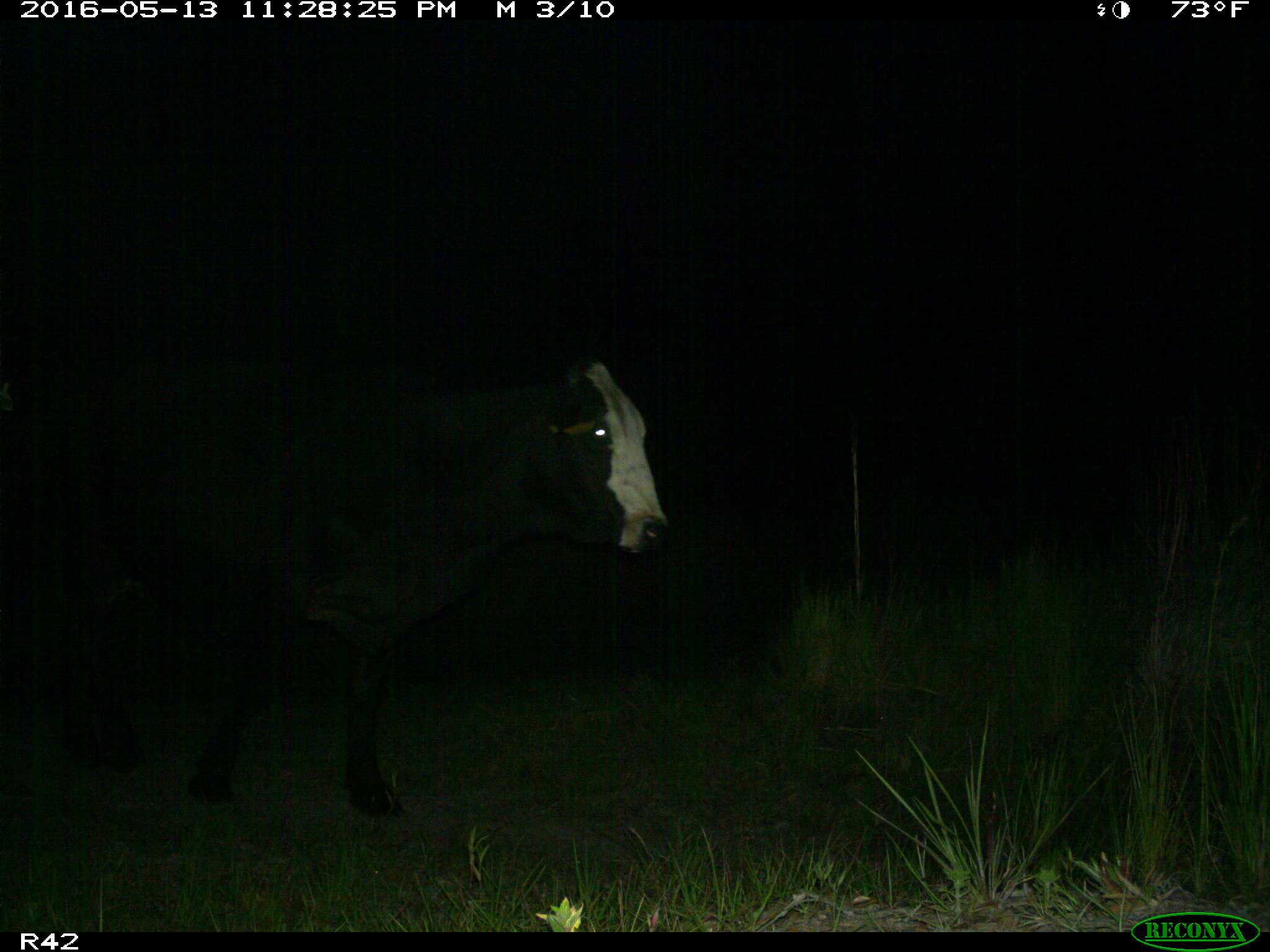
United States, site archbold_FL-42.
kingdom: Animalia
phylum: Chordata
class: Mammalia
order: Artiodactyla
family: Bovidae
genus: Bos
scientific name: Bos taurus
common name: domestic cow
Bos taurus (domestic cow).